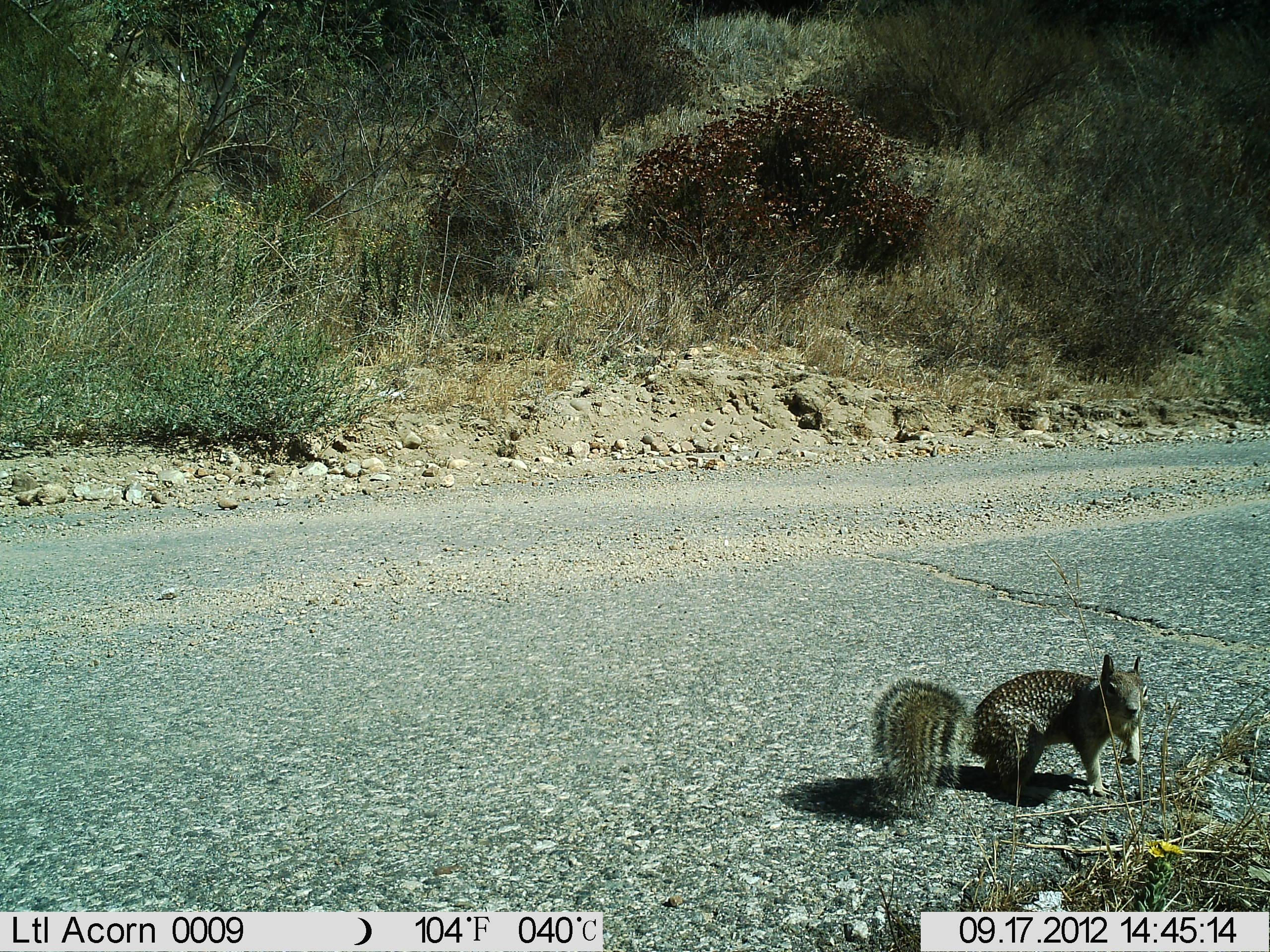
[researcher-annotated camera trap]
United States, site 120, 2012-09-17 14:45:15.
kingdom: Animalia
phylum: Chordata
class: Mammalia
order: Rodentia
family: Sciuridae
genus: Sciurus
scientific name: Sciurus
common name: squirrel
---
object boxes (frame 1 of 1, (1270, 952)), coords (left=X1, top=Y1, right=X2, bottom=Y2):
squirrel: (left=852, top=628, right=1224, bottom=846)